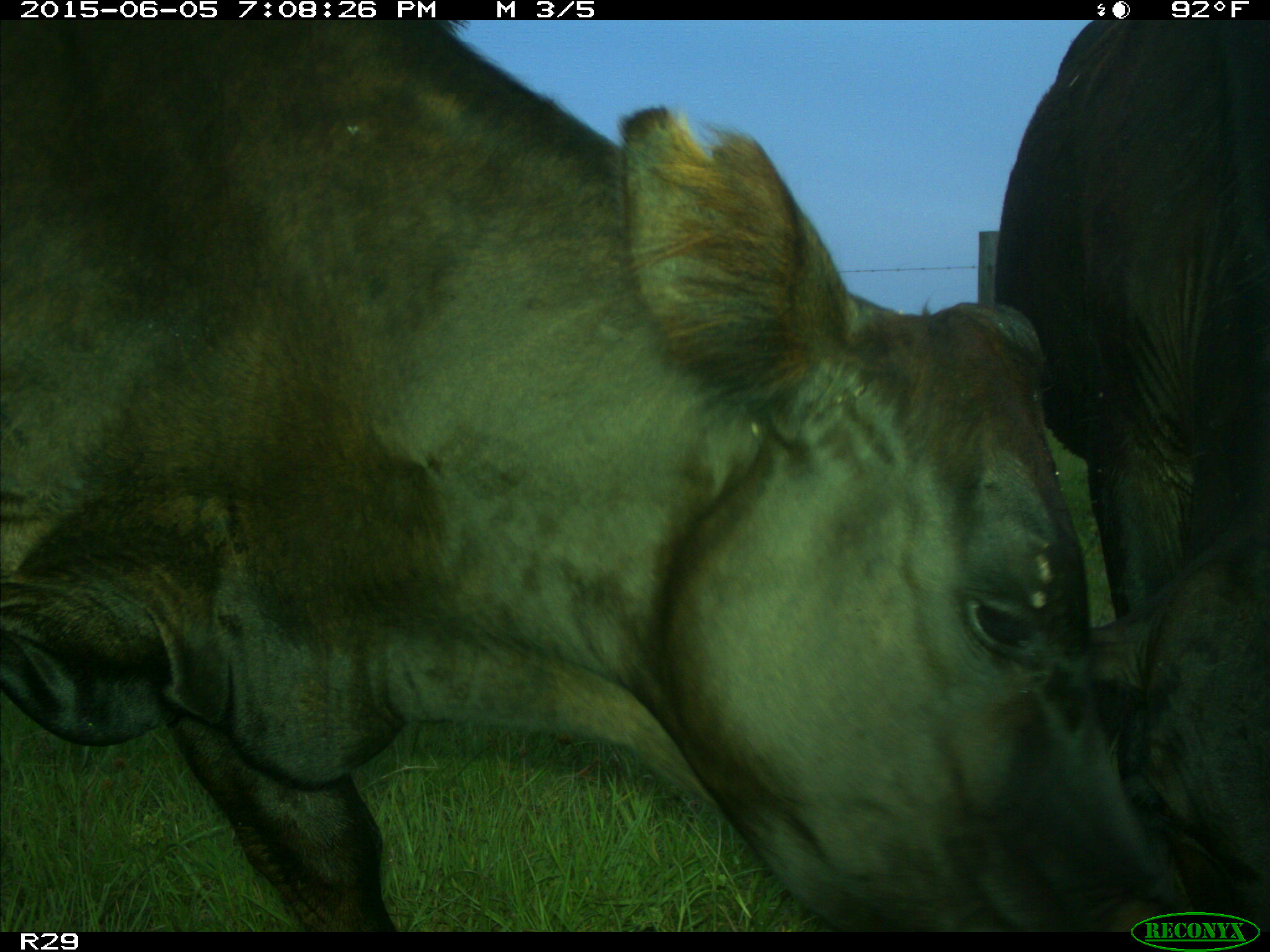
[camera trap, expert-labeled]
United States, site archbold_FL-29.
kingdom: Animalia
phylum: Chordata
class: Mammalia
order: Artiodactyla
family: Bovidae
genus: Bos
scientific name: Bos taurus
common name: domestic cow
Bos taurus (domestic cow).